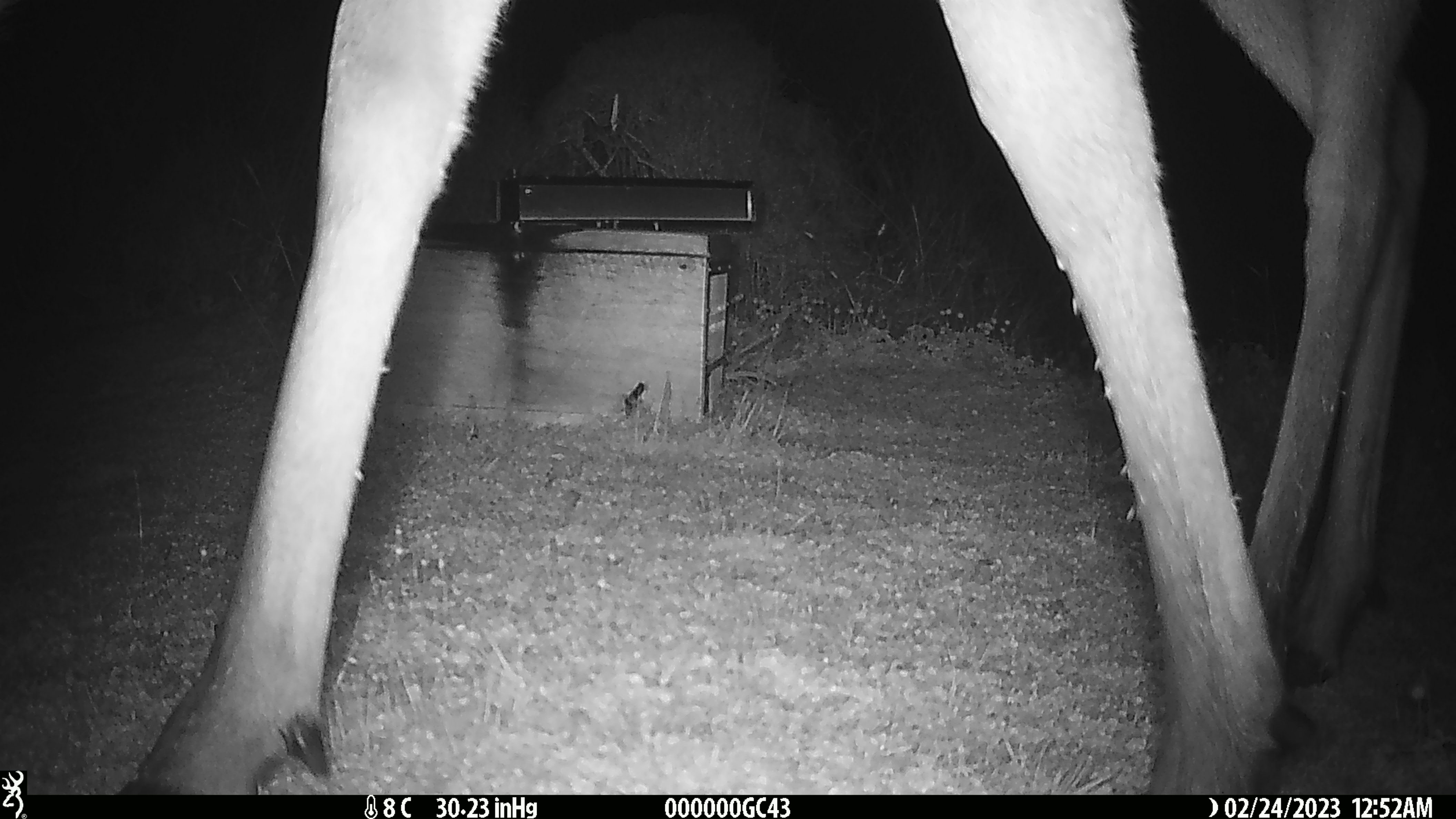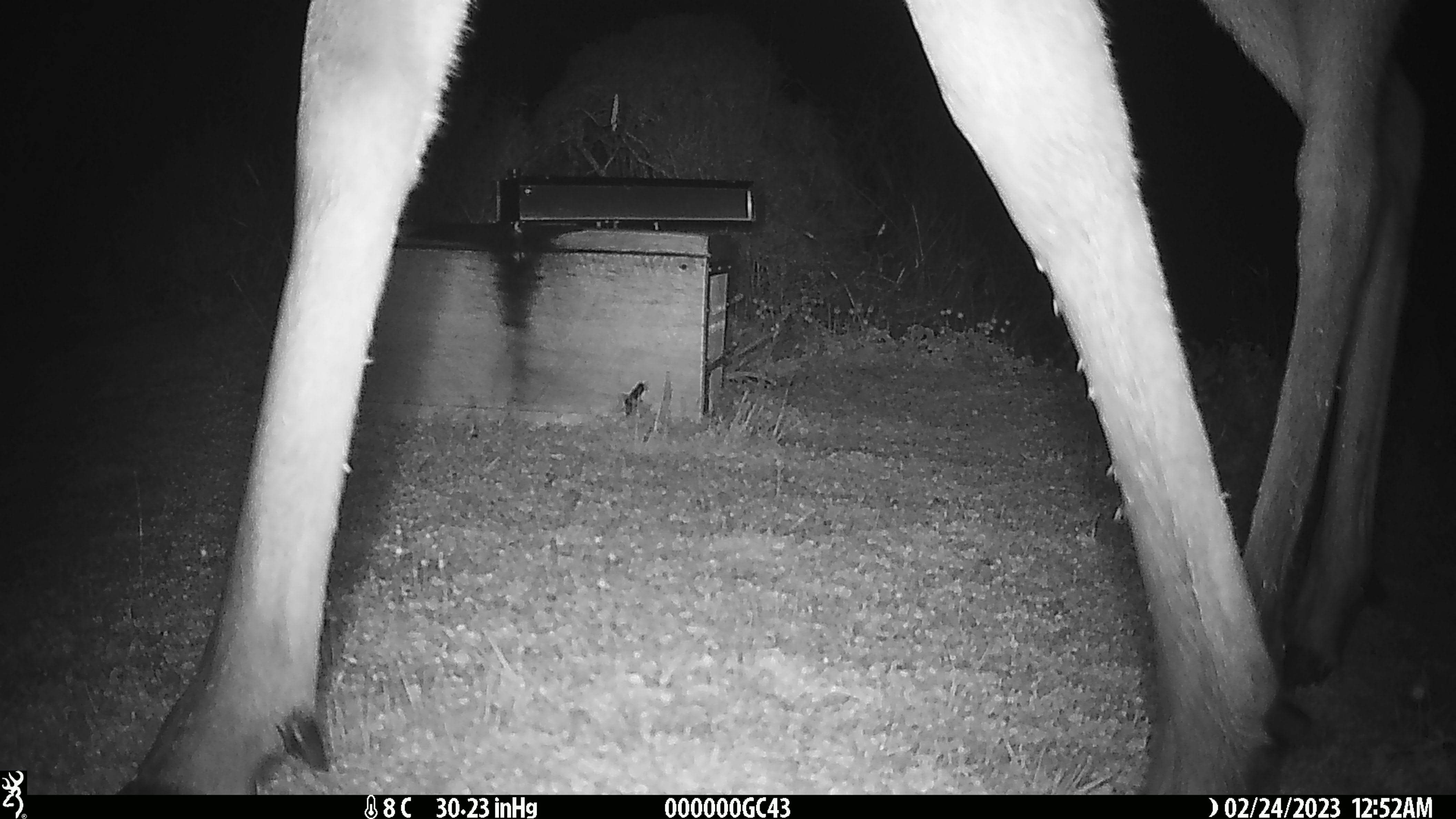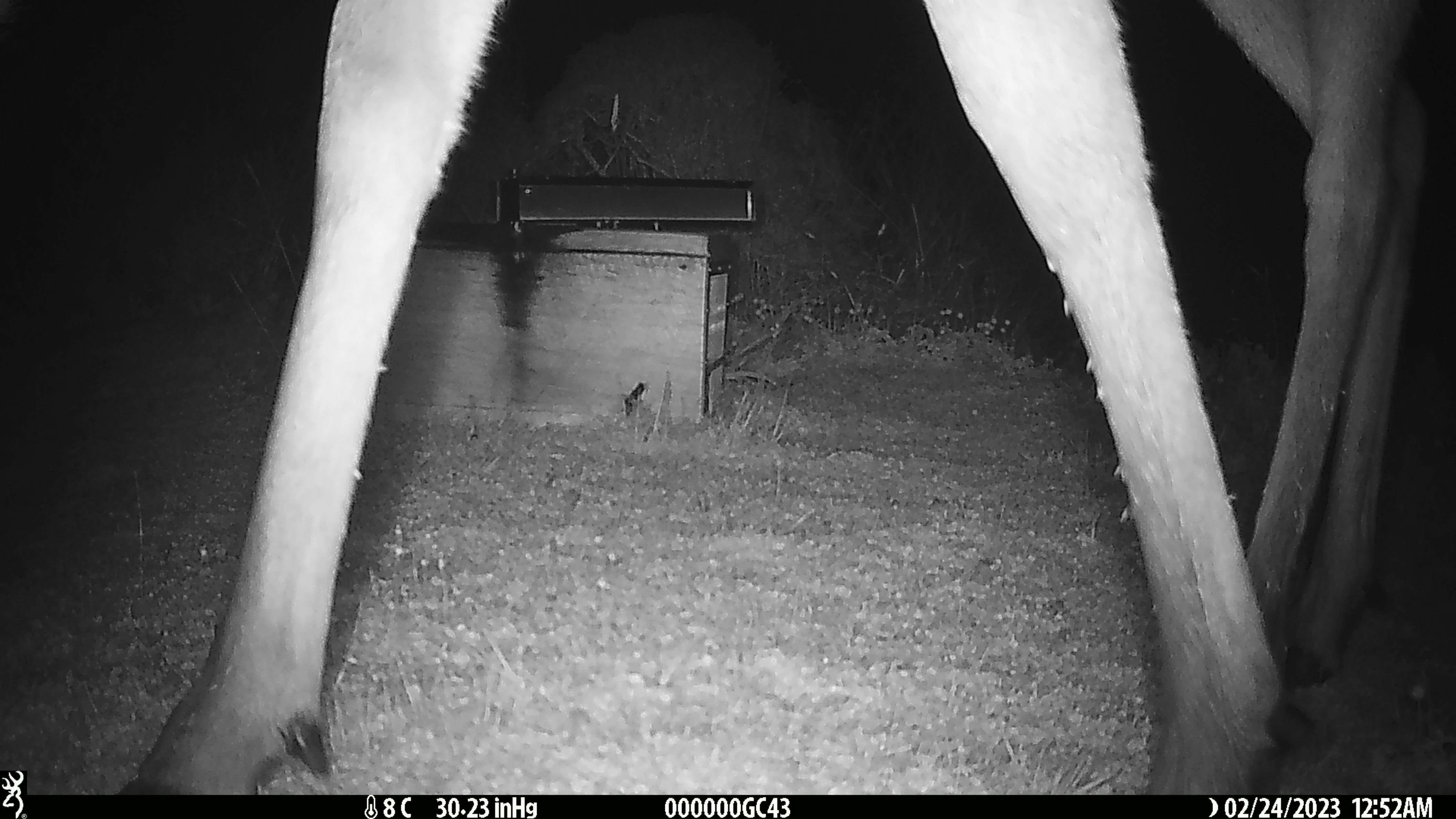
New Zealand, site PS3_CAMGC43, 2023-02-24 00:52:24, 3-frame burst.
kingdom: Animalia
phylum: Chordata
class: Mammalia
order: Artiodactyla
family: Cervidae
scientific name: Cervidae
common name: deer